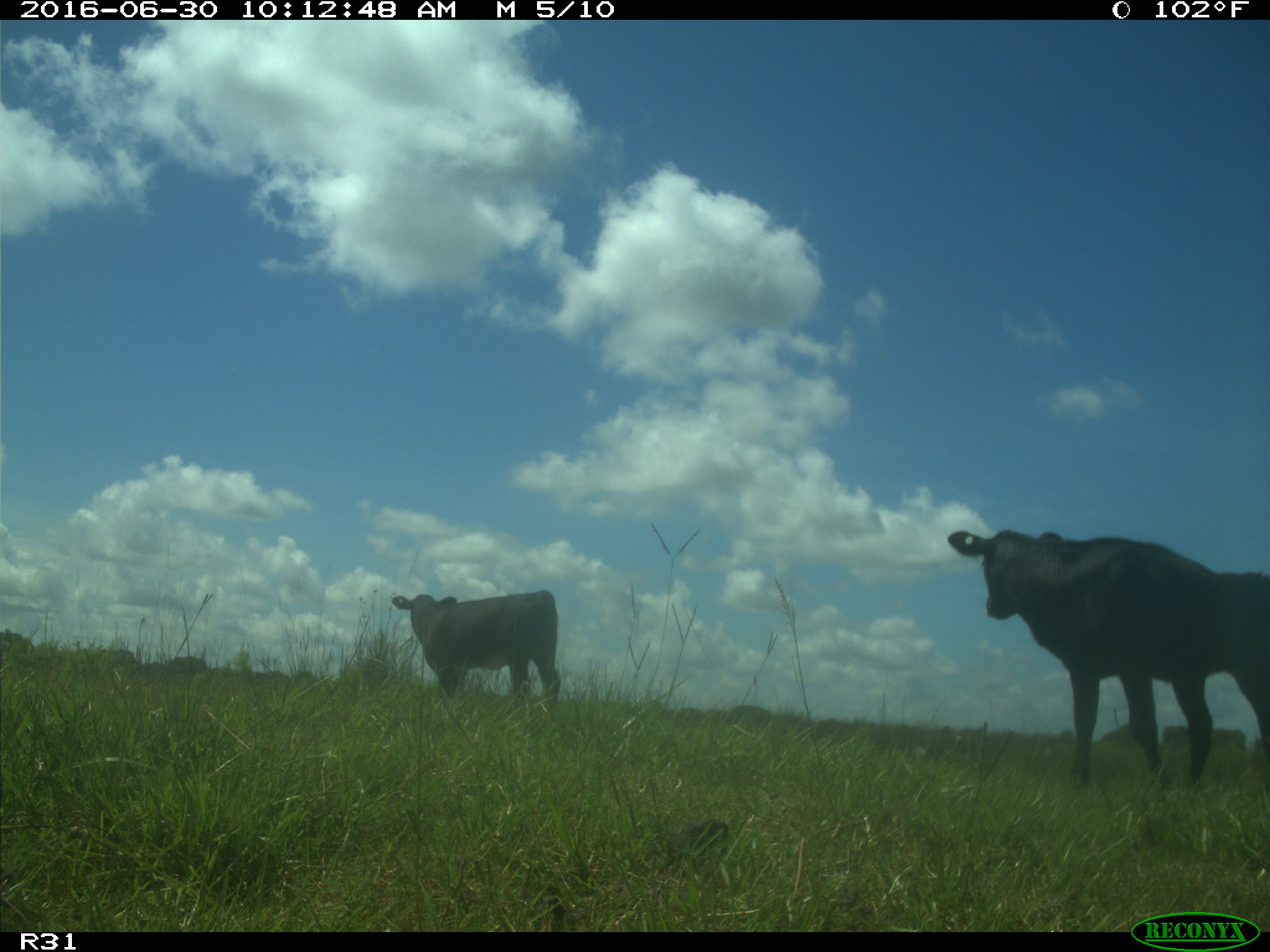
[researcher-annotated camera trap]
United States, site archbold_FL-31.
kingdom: Animalia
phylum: Chordata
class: Mammalia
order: Artiodactyla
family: Bovidae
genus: Bos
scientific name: Bos taurus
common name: domestic cow